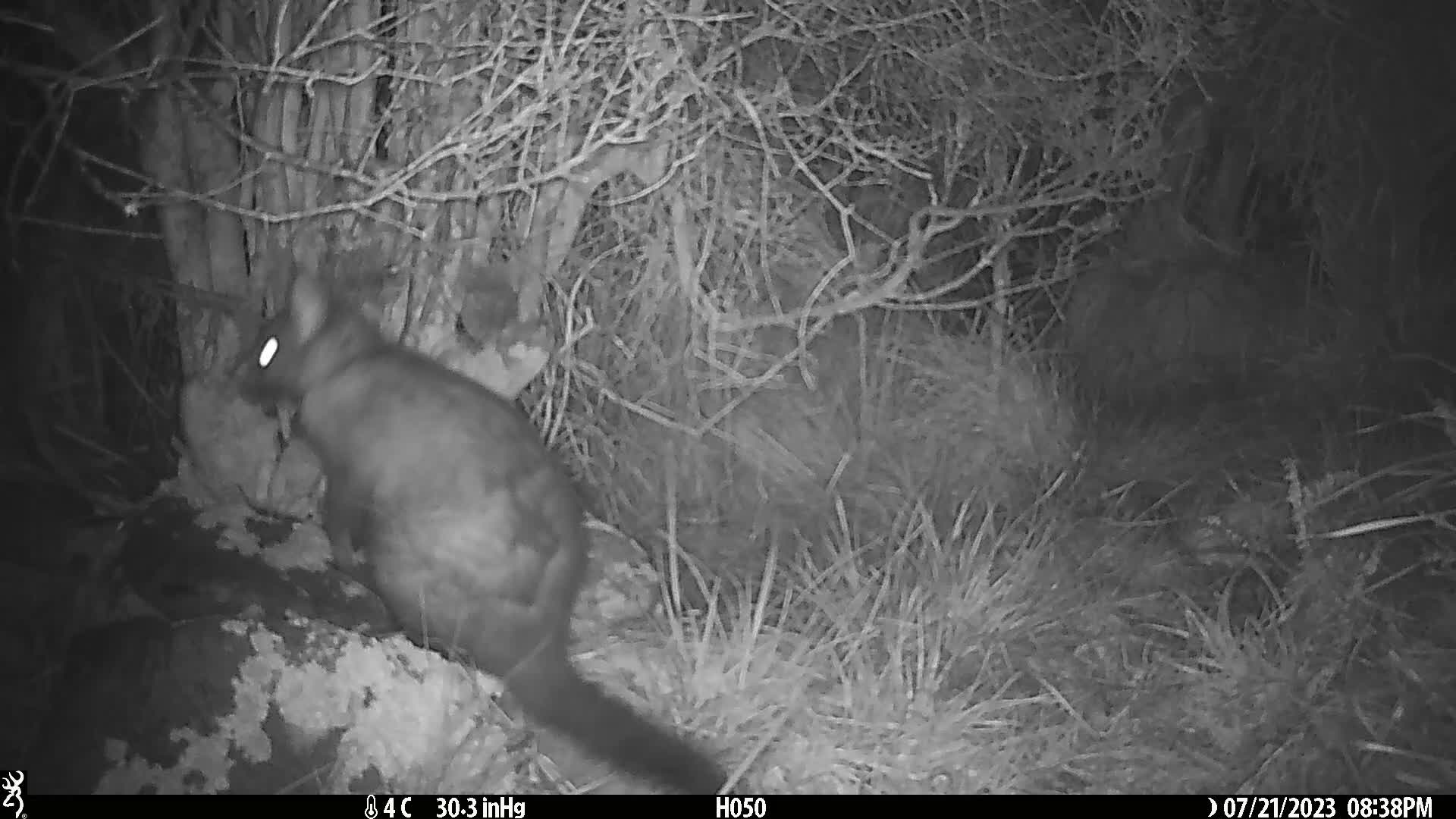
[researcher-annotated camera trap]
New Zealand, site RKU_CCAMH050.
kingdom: Animalia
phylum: Chordata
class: Mammalia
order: Diprotodontia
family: Phalangeridae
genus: Trichosurus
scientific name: Trichosurus vulpecula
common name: common brushtail possum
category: possum